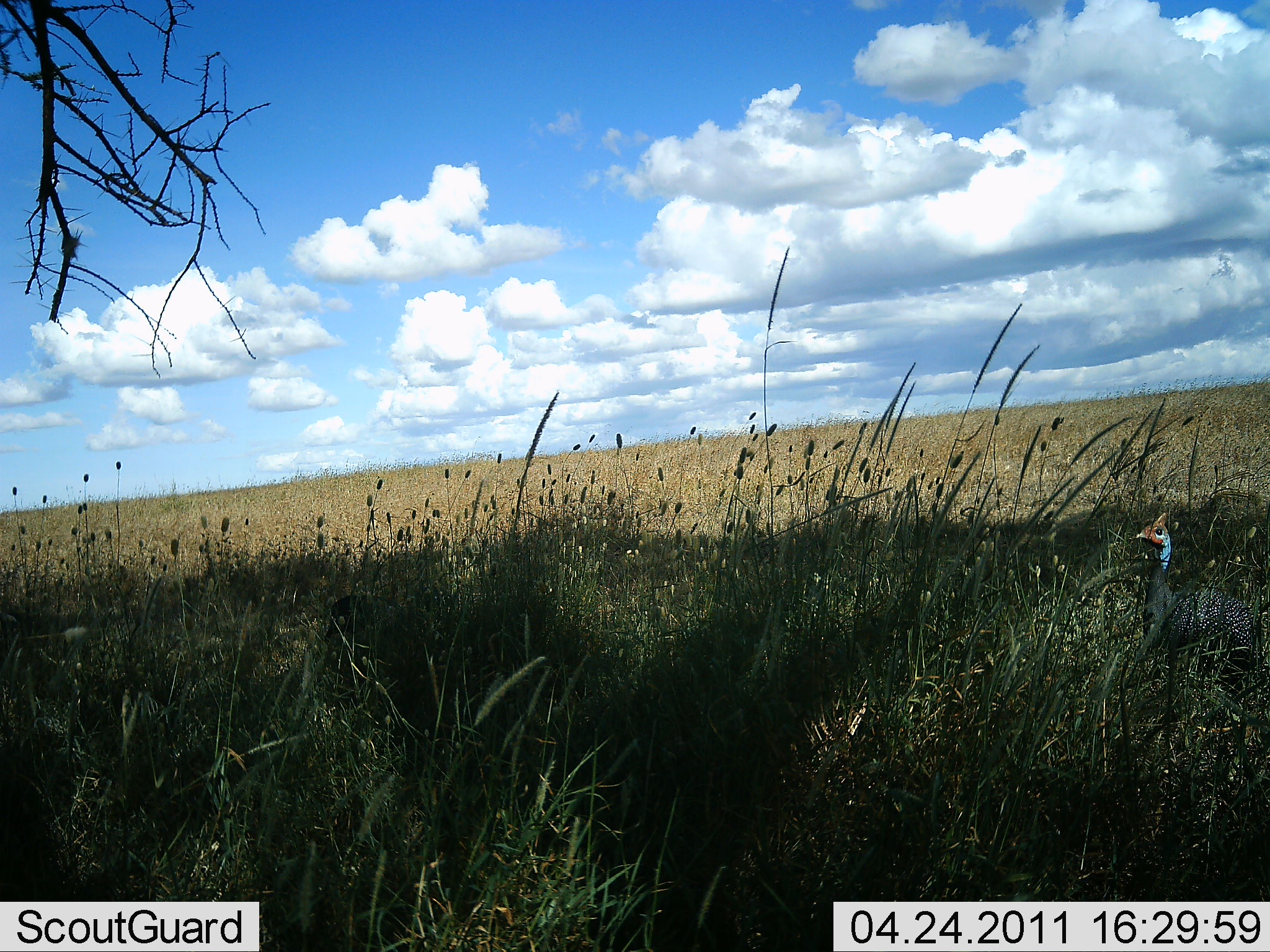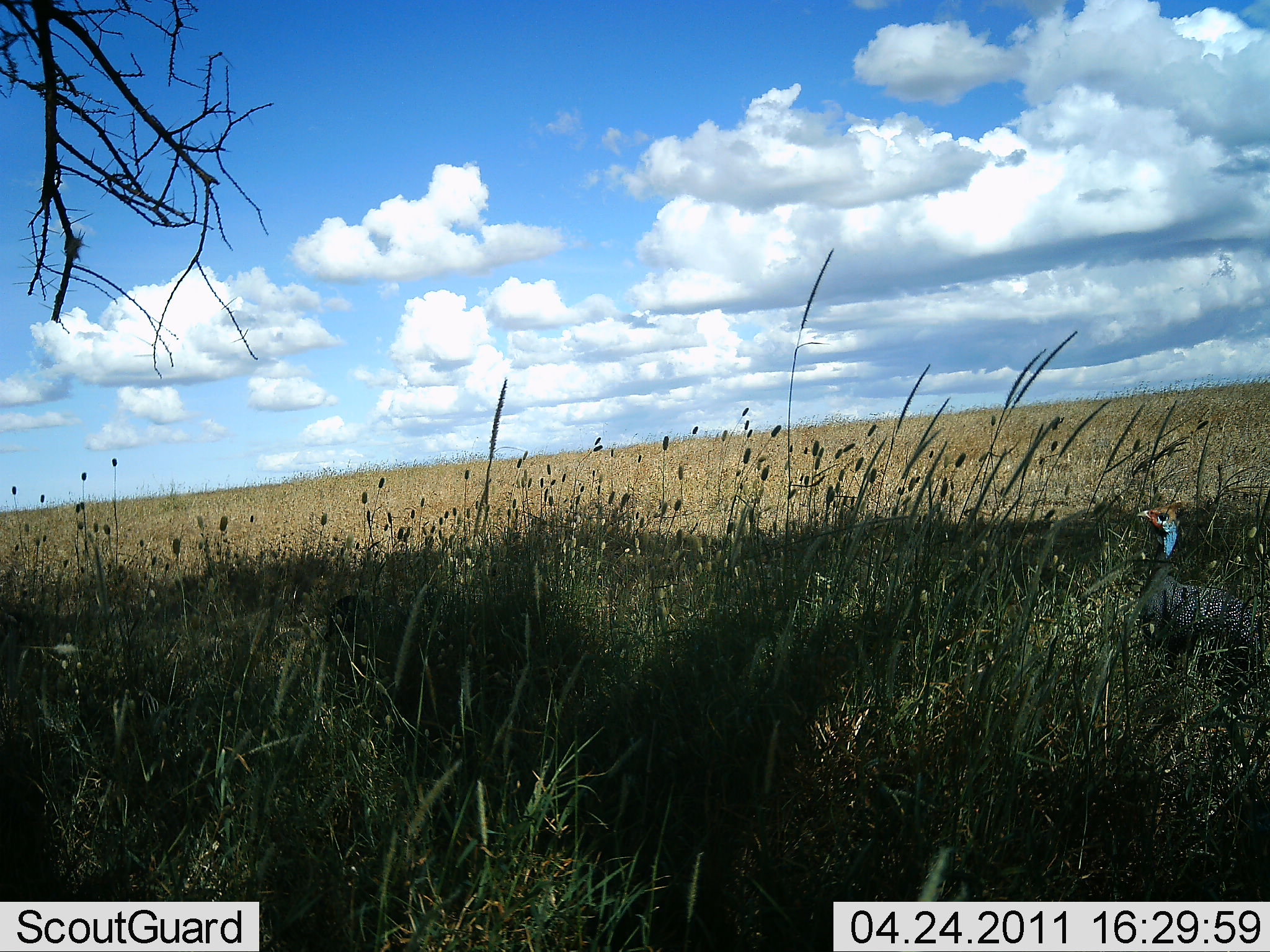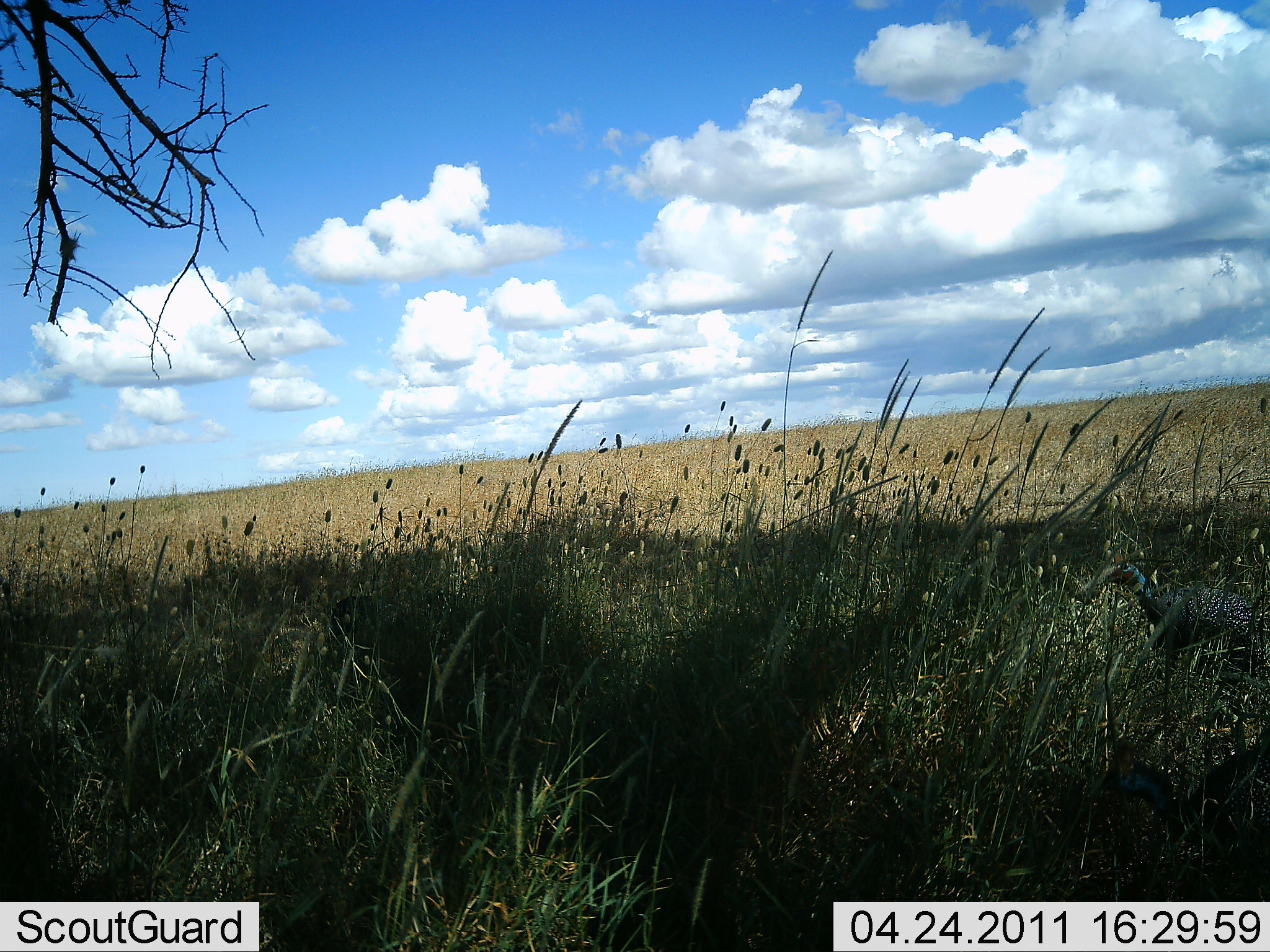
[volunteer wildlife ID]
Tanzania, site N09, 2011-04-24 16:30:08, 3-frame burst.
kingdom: Animalia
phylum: Chordata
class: Aves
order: Galliformes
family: Numididae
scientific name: Numididae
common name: guinea fowl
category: guineafowl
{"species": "guineafowl (guinea fowl) (Numididae)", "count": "1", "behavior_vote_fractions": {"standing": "45%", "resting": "0%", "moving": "45%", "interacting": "0%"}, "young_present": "0%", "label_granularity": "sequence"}